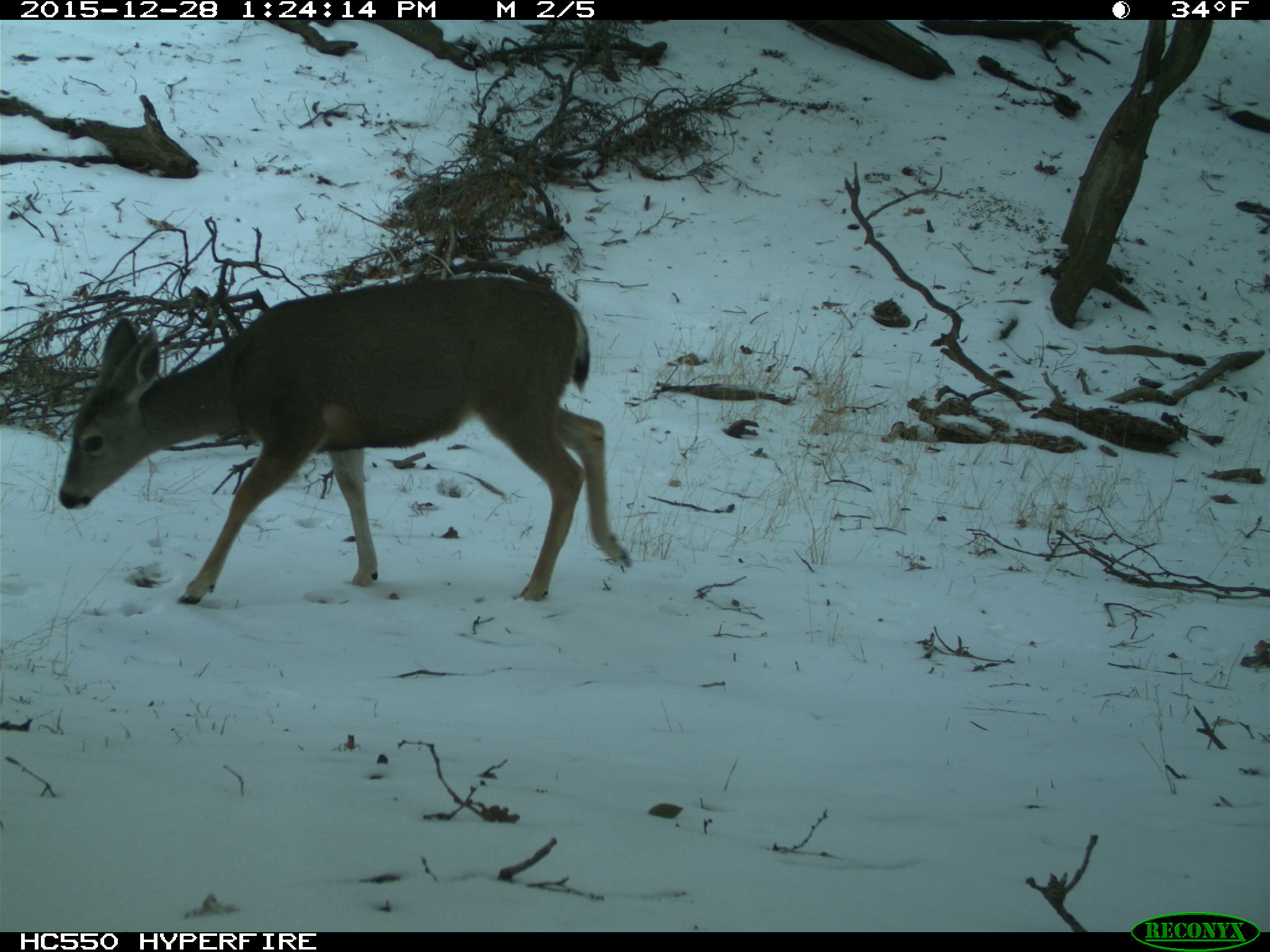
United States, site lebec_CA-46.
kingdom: Animalia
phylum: Chordata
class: Mammalia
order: Artiodactyla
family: Cervidae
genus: Odocoileus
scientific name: Odocoileus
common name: deer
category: unidentified deer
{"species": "unidentified deer (deer) (Odocoileus)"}